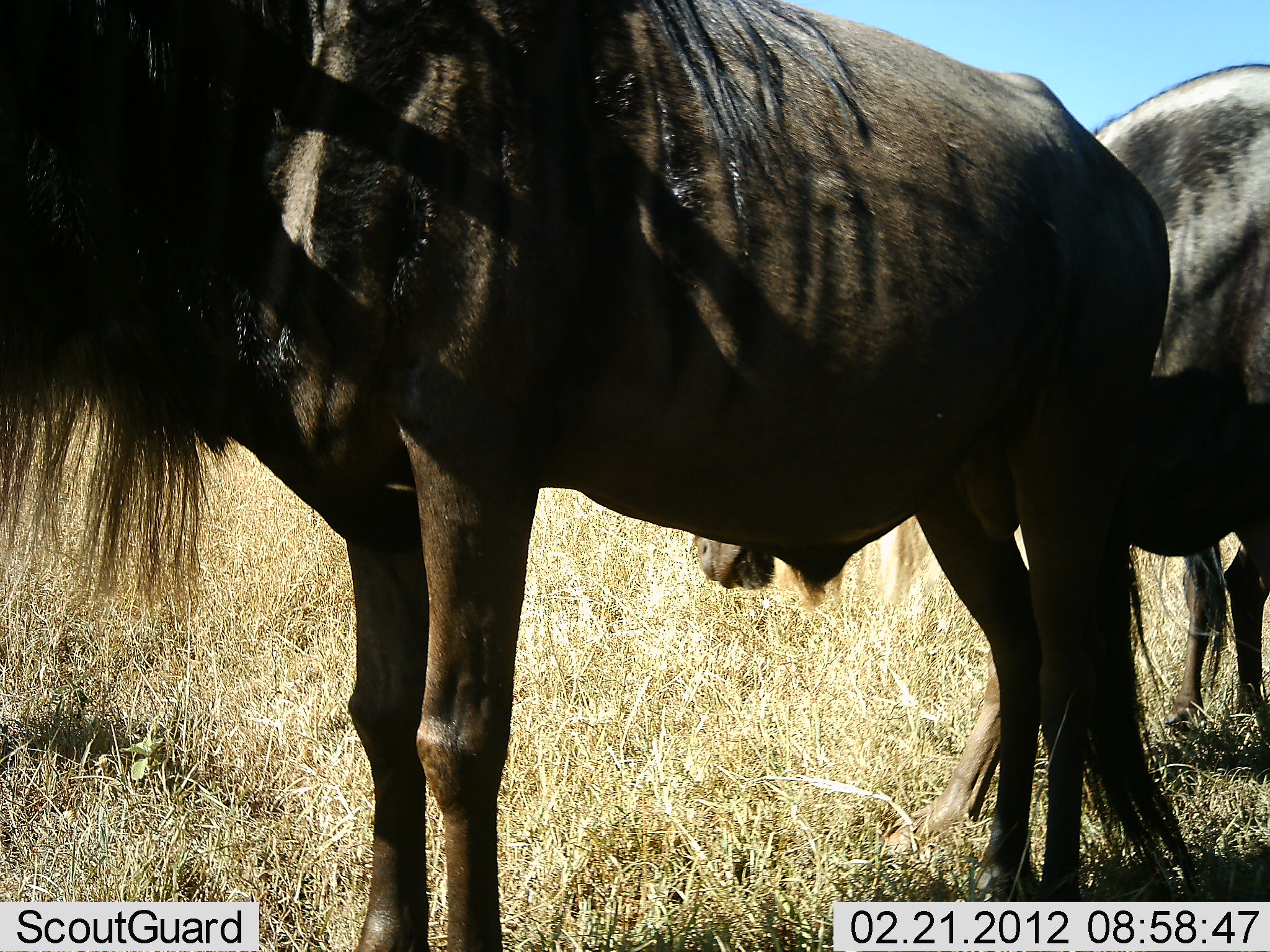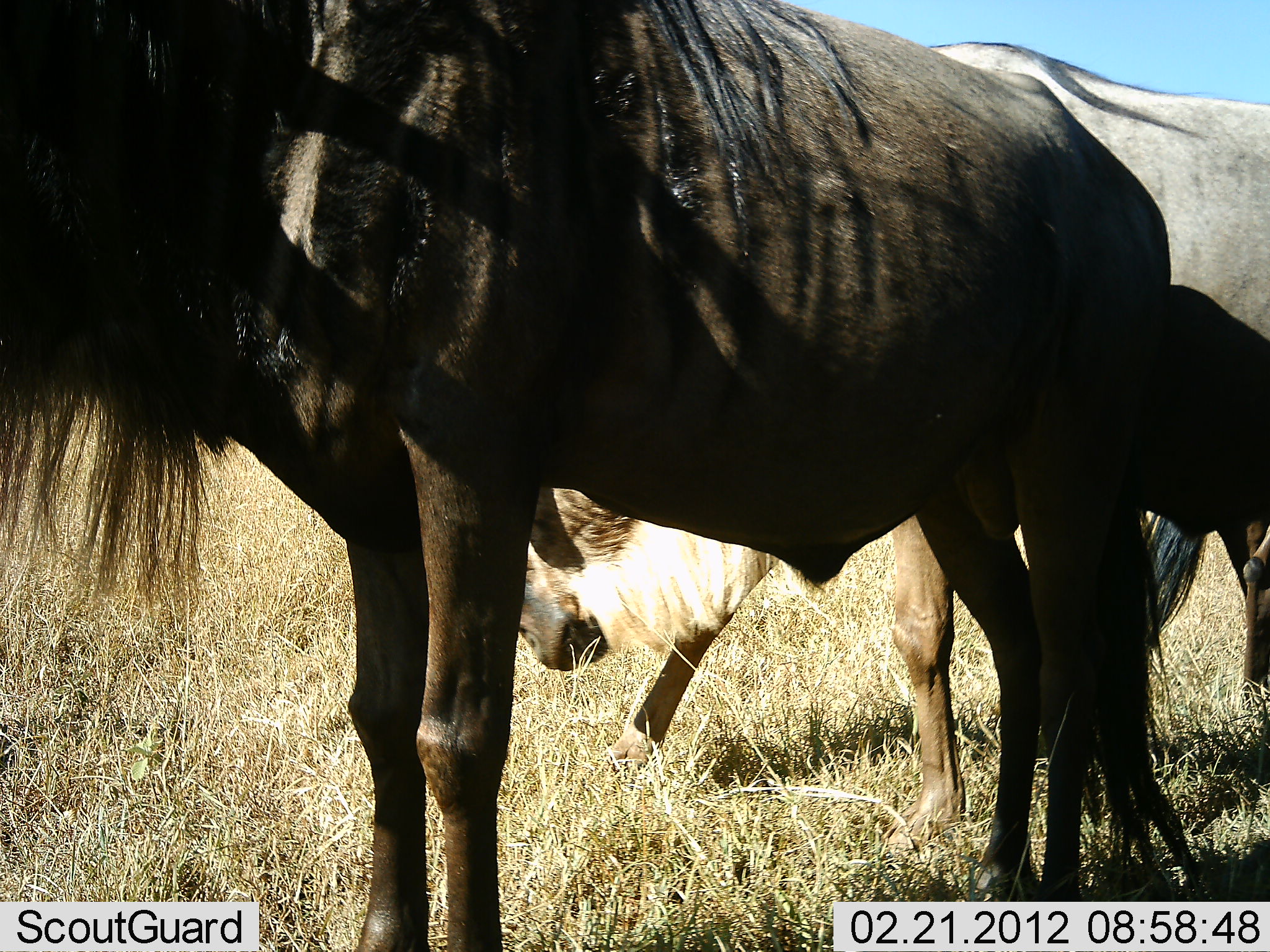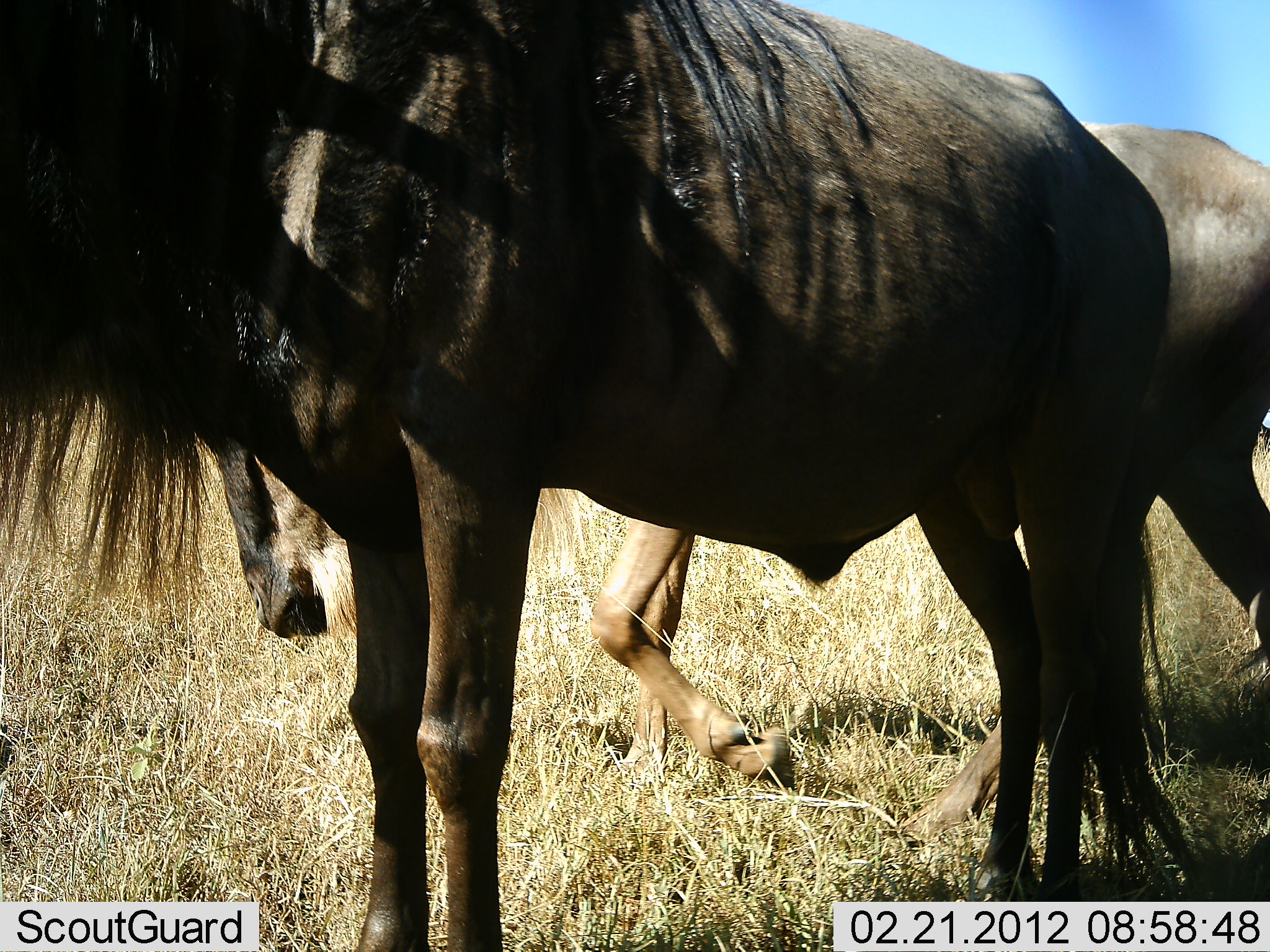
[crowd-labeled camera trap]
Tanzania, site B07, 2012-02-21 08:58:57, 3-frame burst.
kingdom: Animalia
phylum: Chordata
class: Mammalia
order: Artiodactyla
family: Bovidae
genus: Connochaetes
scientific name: Connochaetes taurinus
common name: blue wildebeest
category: wildebeest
Wildebeest (blue wildebeest) (Connochaetes taurinus), count 2. Behavior (volunteer vote fractions): standing 80%, resting 5%, moving 70%, interacting 0%. Young present (vote fraction): 0%. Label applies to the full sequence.